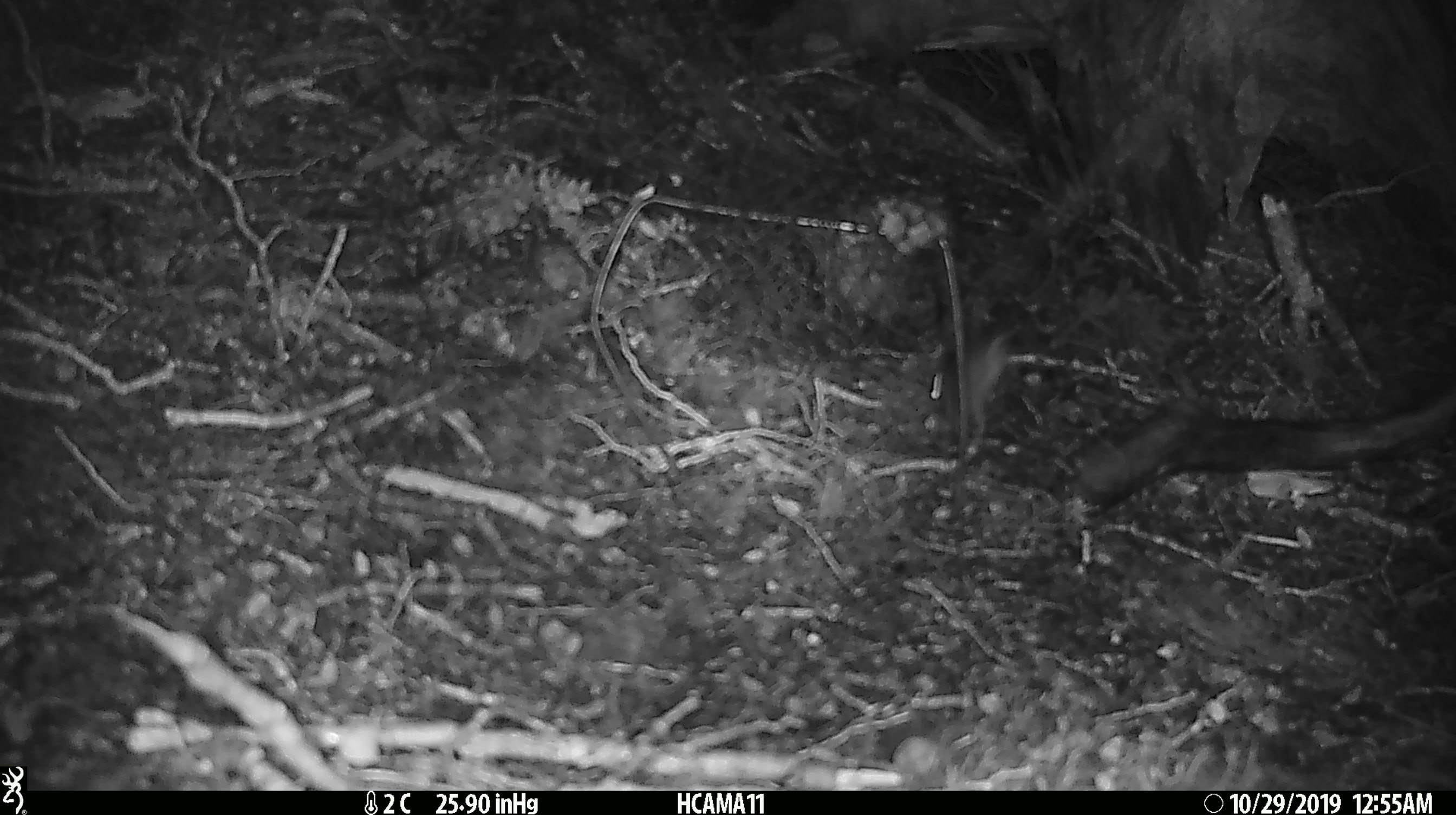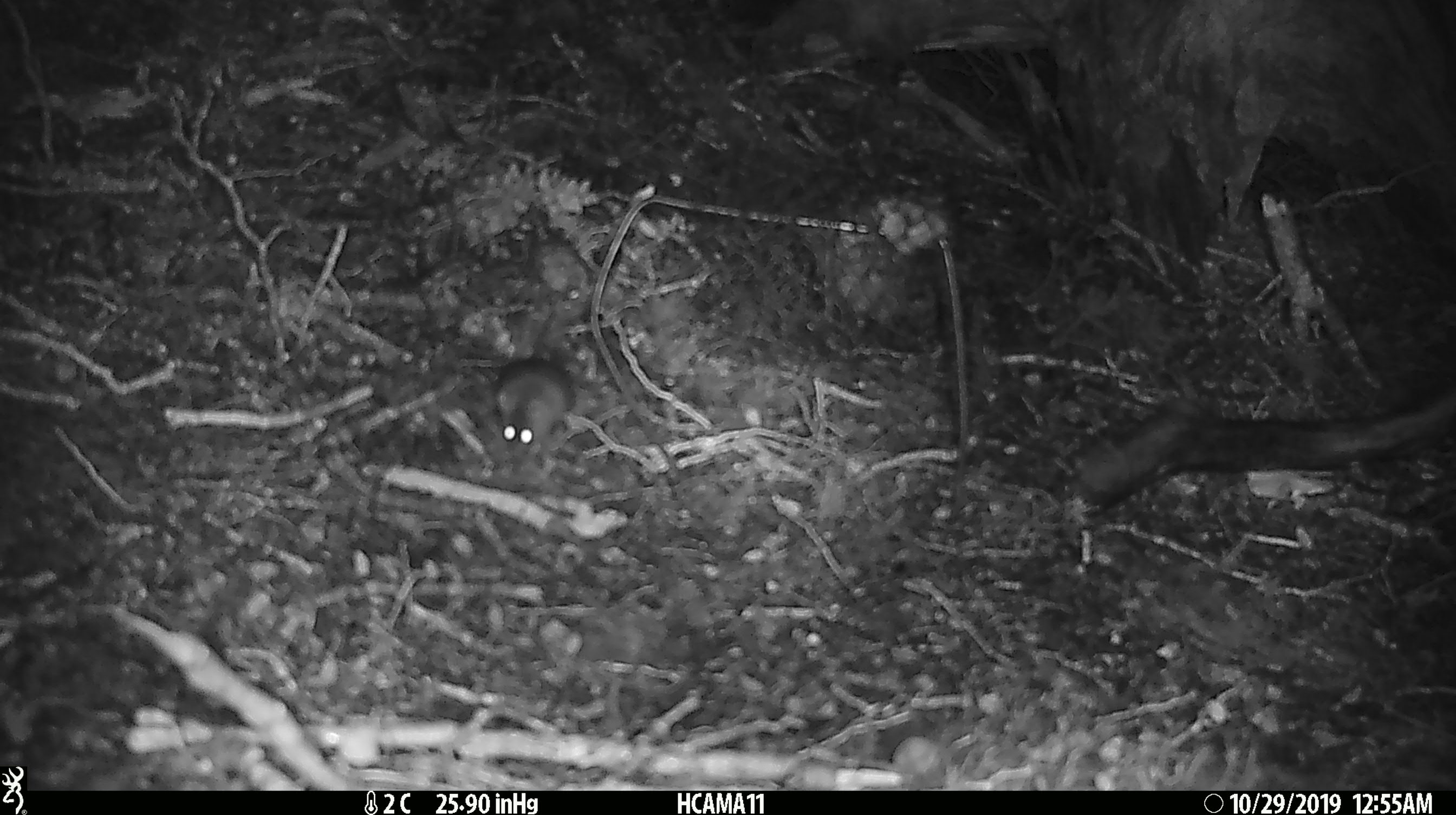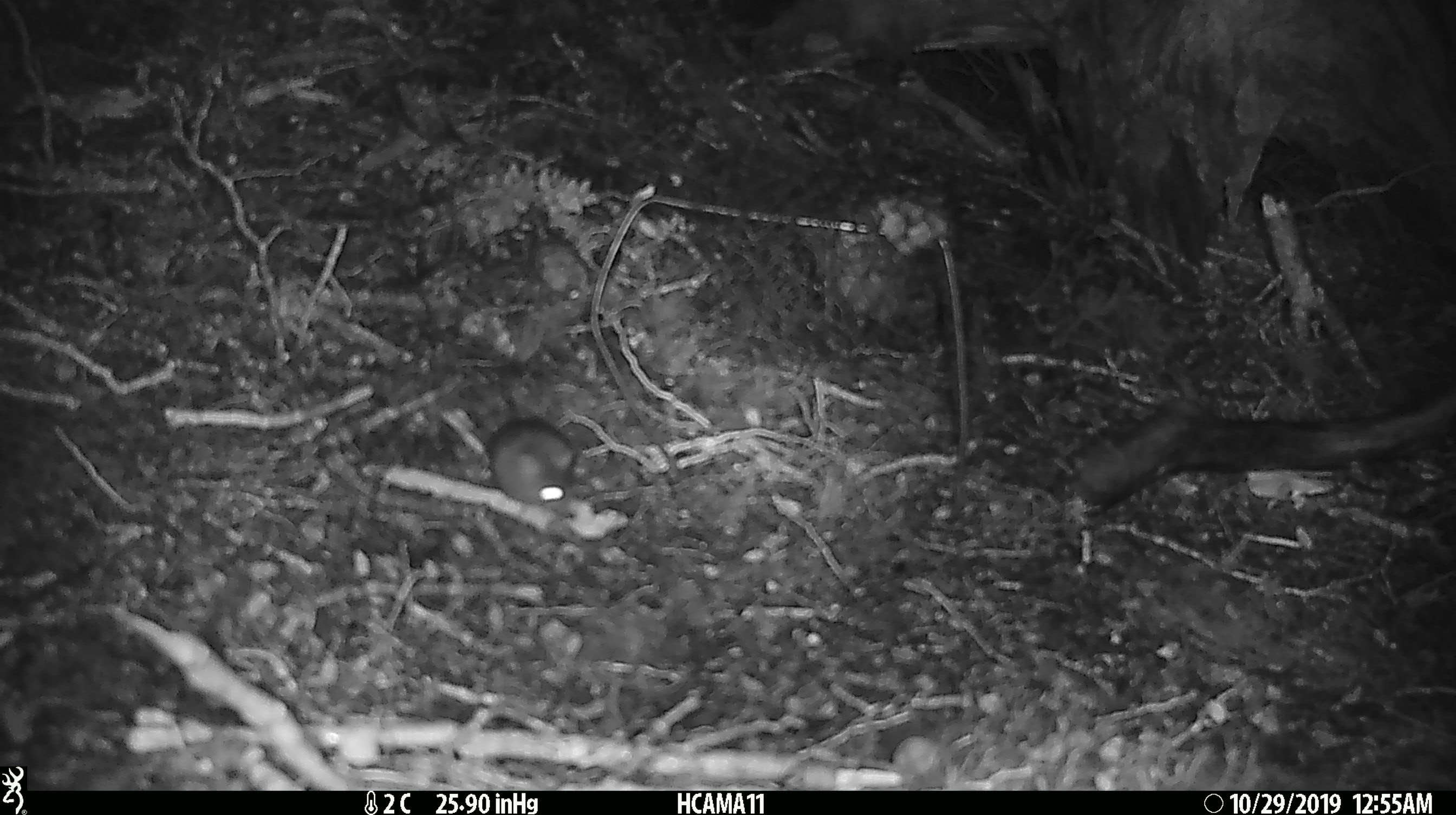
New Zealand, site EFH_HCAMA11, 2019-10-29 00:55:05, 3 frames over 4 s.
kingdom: Animalia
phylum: Chordata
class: Mammalia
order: Rodentia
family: Muridae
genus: Mus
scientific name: Mus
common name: mouse